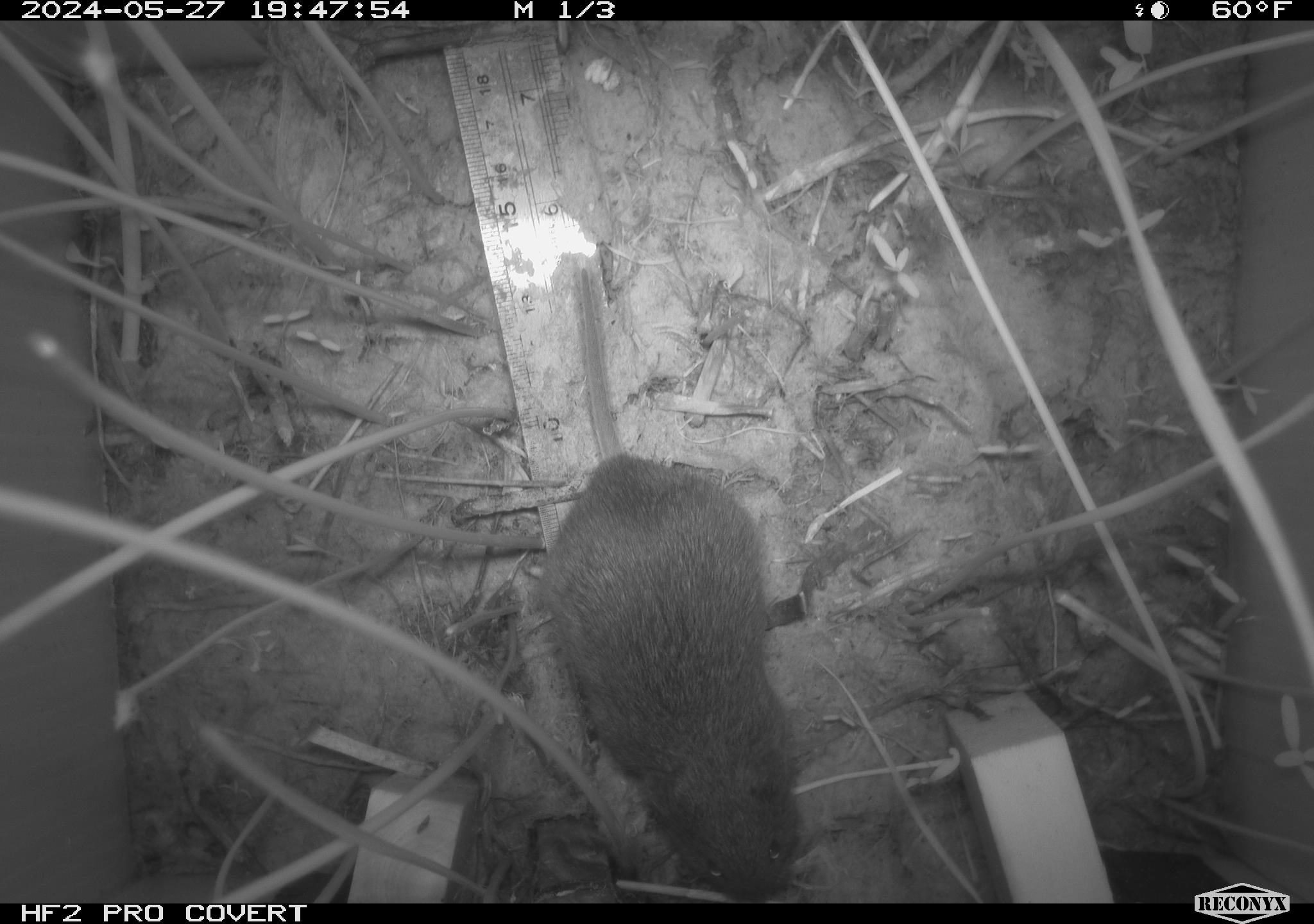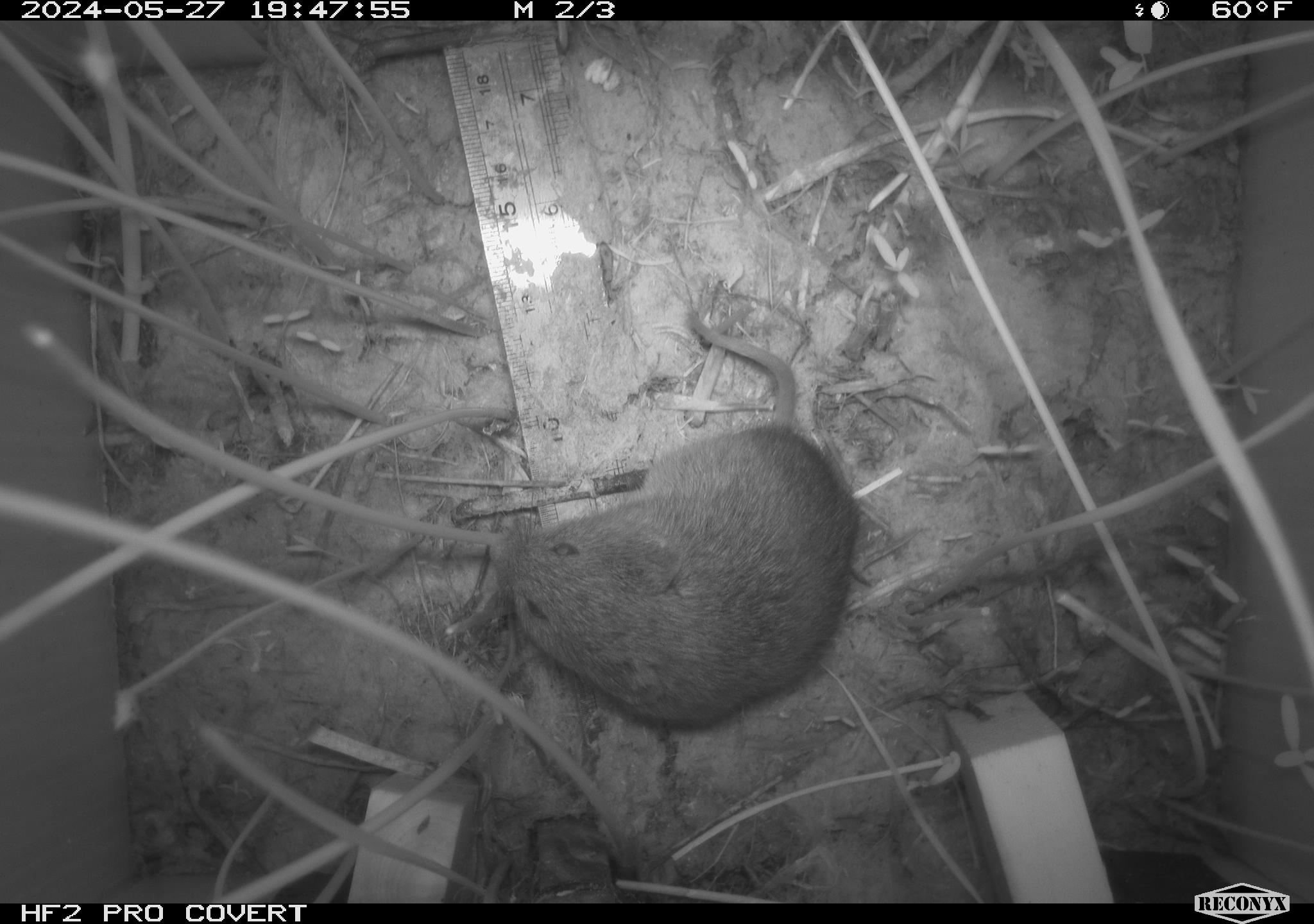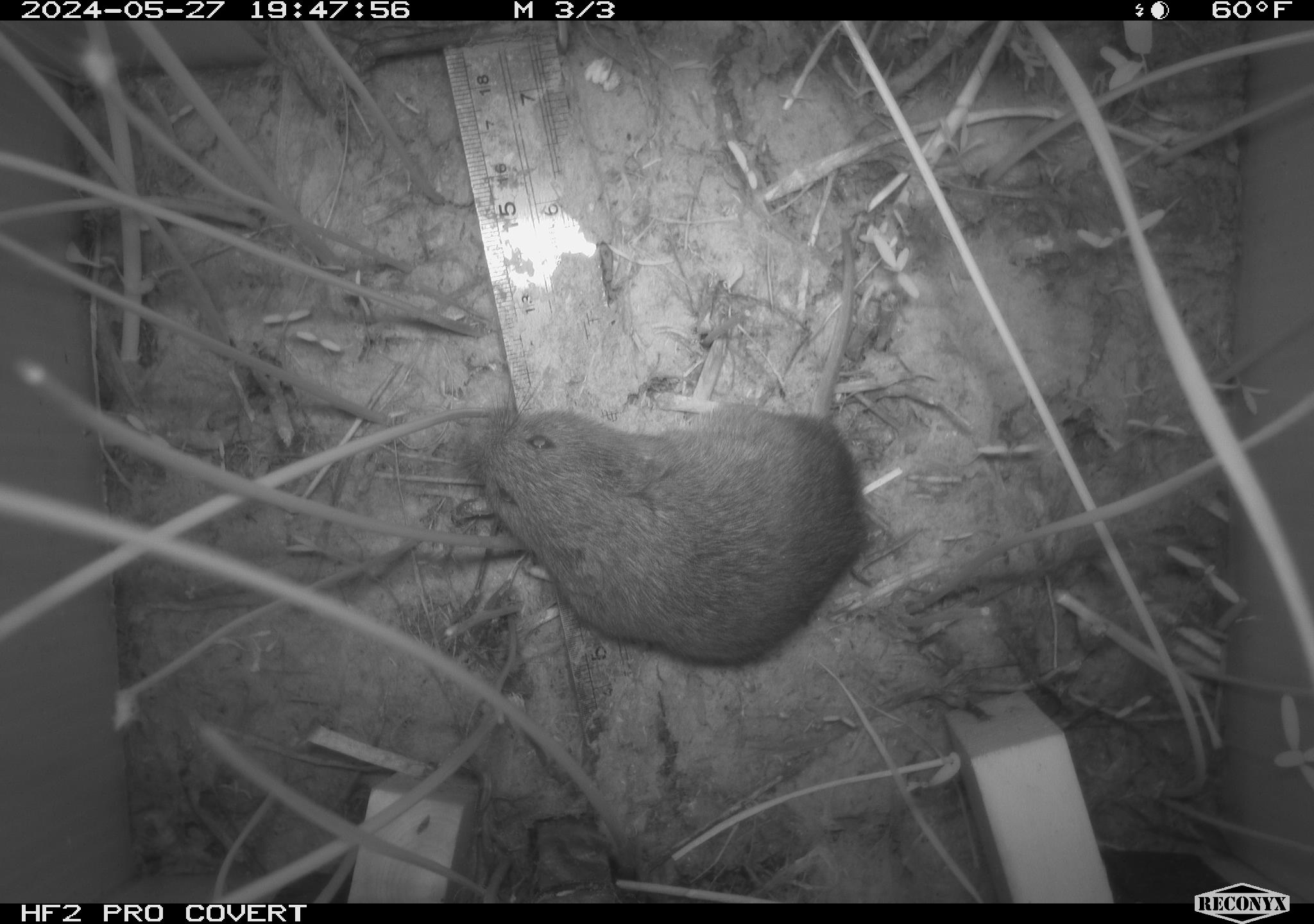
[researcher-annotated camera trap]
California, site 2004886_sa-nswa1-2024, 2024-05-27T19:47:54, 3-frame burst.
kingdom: Animalia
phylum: Chordata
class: Mammalia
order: Rodentia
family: Cricetidae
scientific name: Arvicolinae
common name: voles, lemmings, and muskrats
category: arvicolinae subfamily